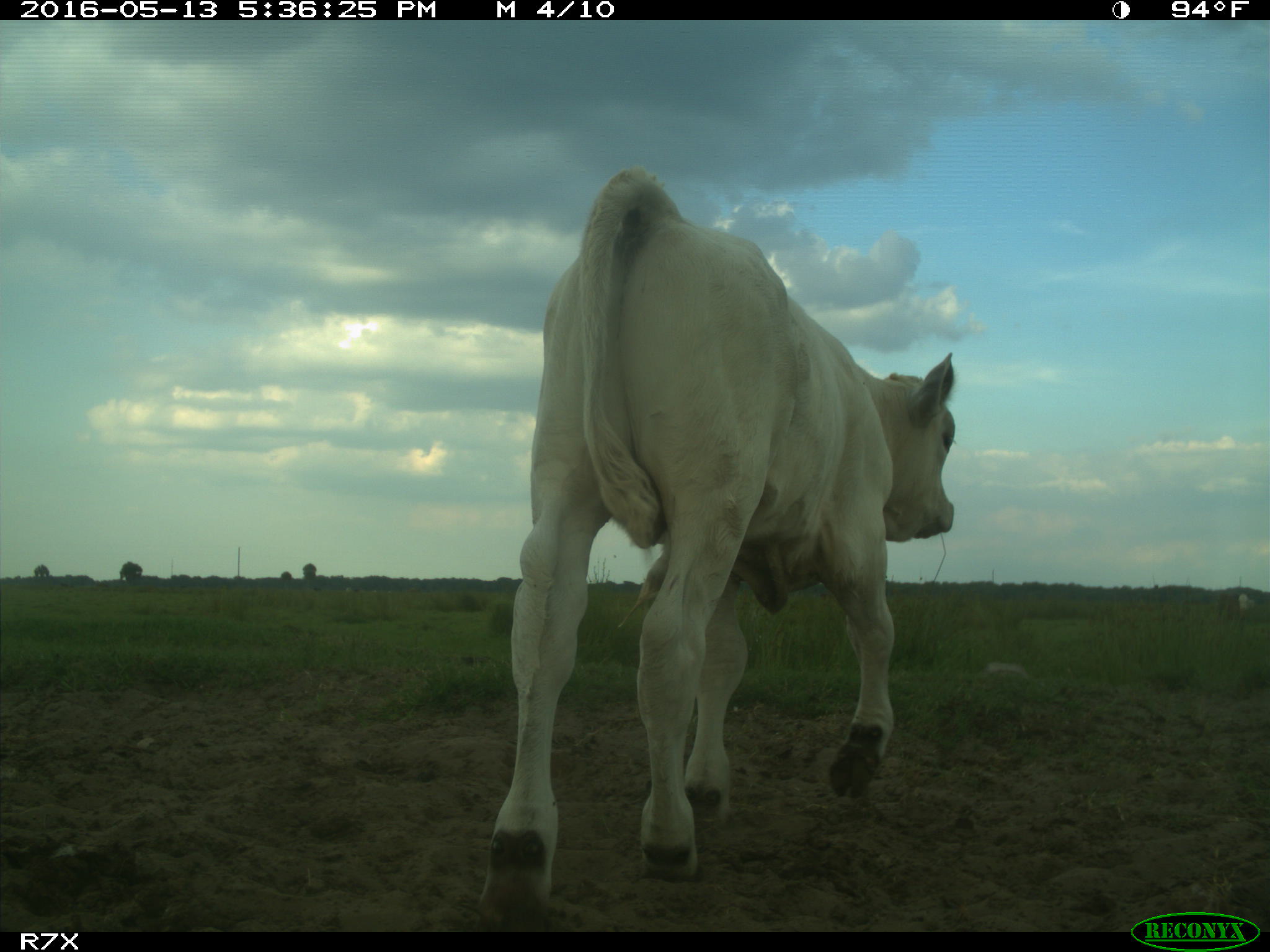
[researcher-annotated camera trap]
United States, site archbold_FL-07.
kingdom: Animalia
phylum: Chordata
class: Mammalia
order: Artiodactyla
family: Bovidae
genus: Bos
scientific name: Bos taurus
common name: domestic cow